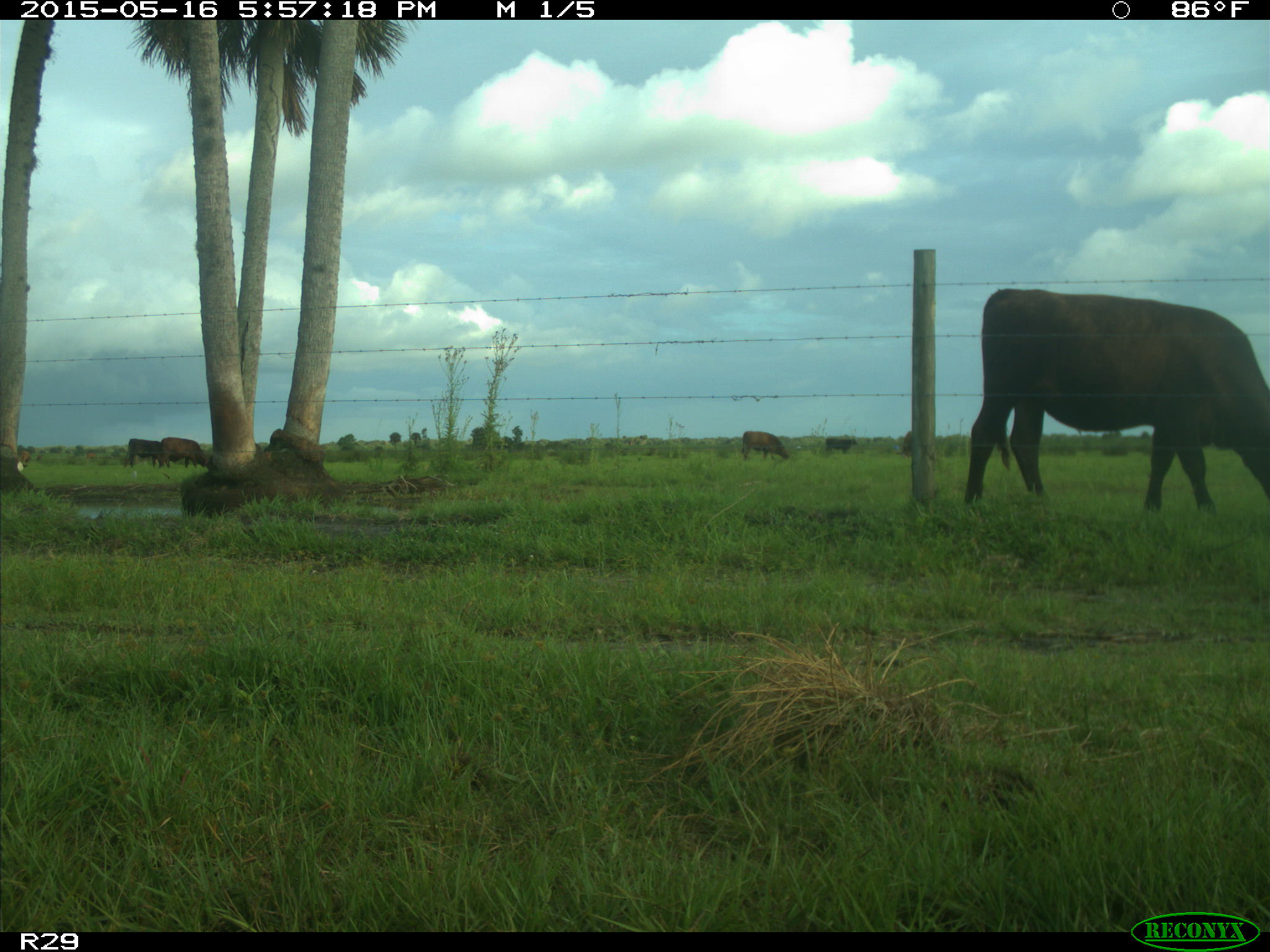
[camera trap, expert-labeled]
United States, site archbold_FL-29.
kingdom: Animalia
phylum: Chordata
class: Mammalia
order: Artiodactyla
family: Bovidae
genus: Bos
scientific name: Bos taurus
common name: domestic cow